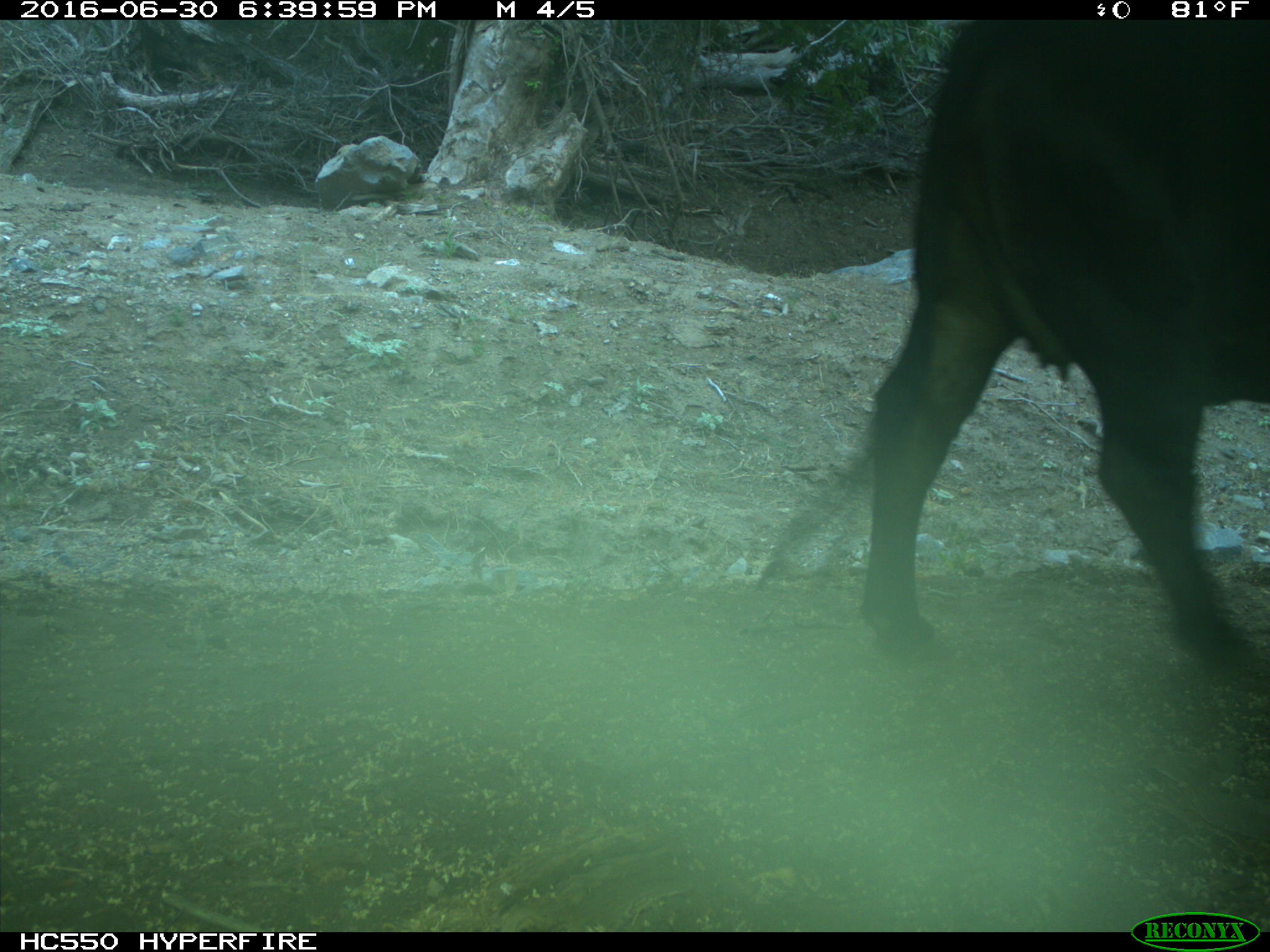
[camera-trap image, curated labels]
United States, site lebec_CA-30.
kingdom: Animalia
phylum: Chordata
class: Mammalia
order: Artiodactyla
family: Bovidae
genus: Bos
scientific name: Bos taurus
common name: domestic cow